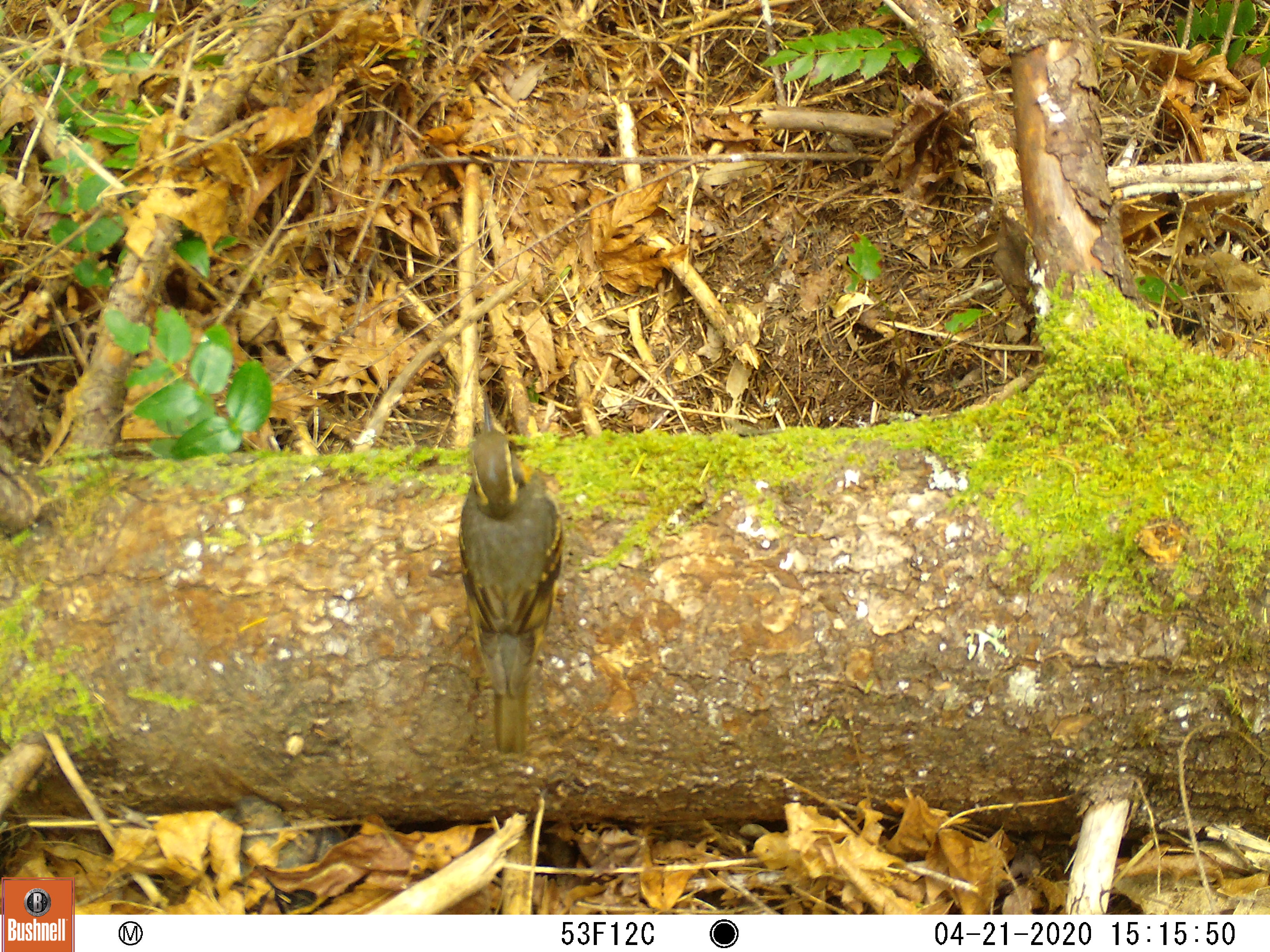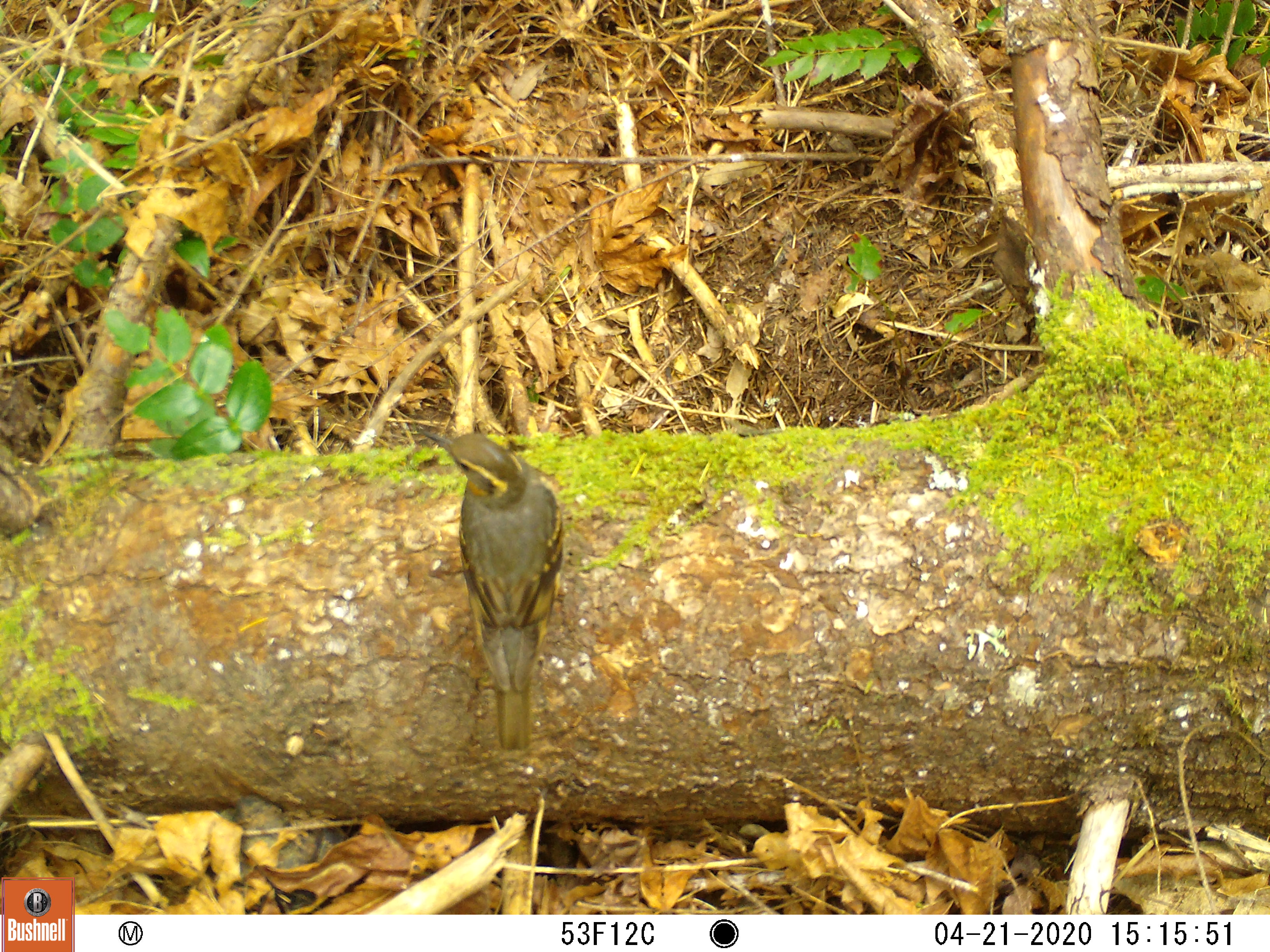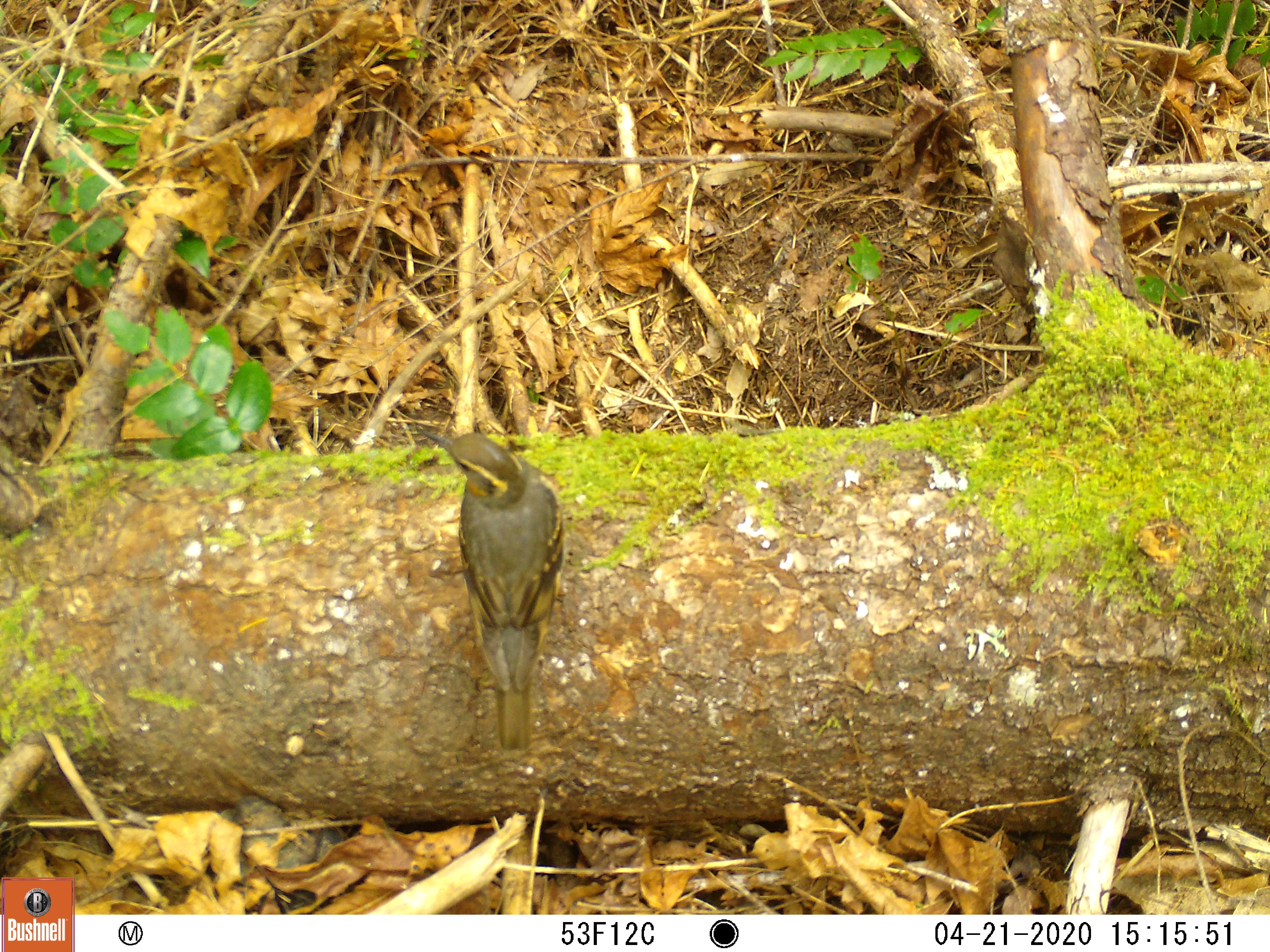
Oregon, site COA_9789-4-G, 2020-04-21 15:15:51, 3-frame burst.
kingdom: Animalia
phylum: Chordata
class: Aves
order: Passeriformes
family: Turdidae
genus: Ixoreus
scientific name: Ixoreus naevius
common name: varied thrush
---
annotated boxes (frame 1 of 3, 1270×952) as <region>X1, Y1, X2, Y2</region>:
varied thrush: <region>459, 396, 568, 752</region>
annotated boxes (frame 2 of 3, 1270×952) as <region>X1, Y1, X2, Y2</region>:
varied thrush: <region>430, 433, 572, 741</region>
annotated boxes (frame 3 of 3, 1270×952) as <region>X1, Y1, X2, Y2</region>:
varied thrush: <region>428, 426, 567, 747</region>